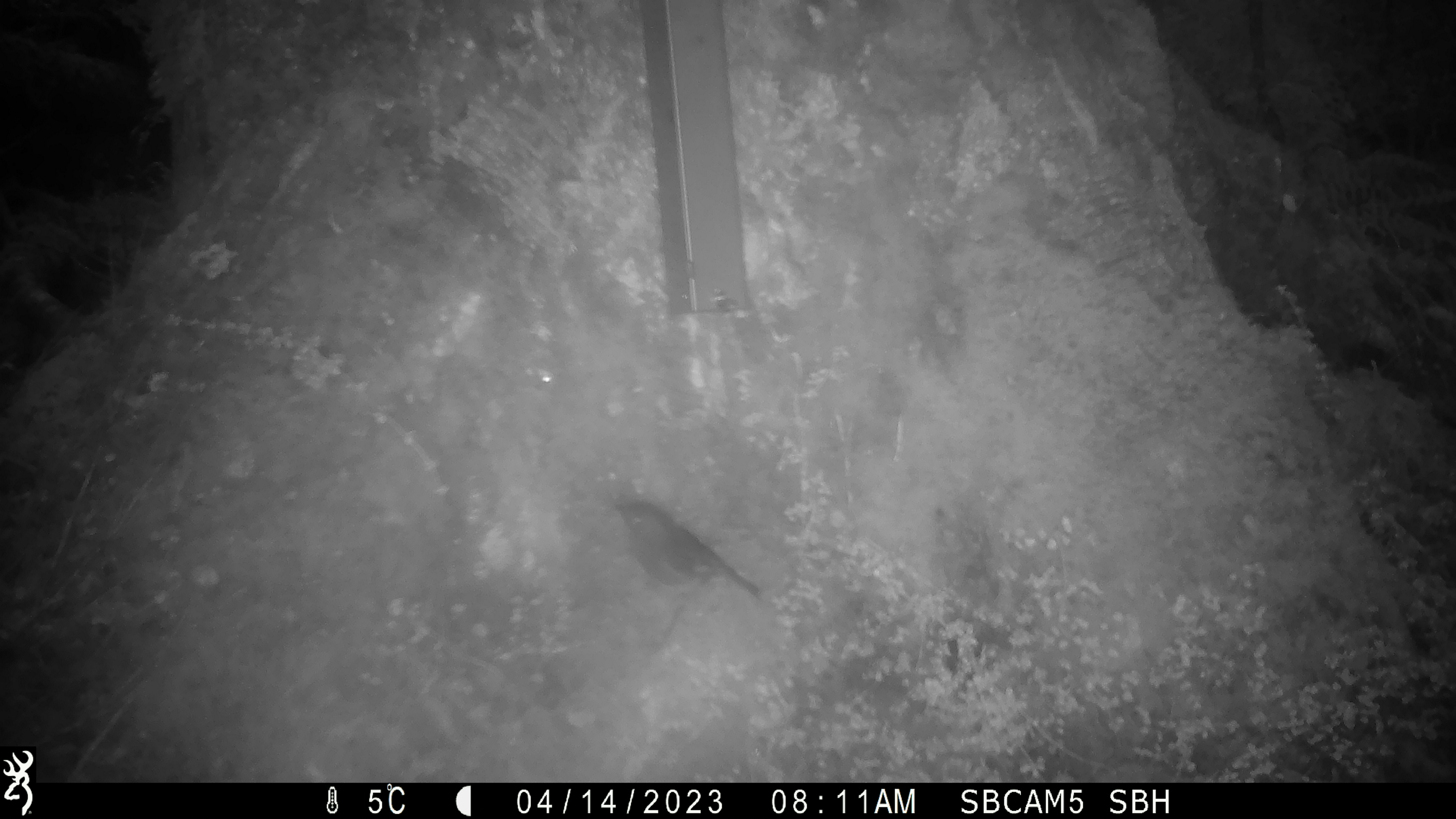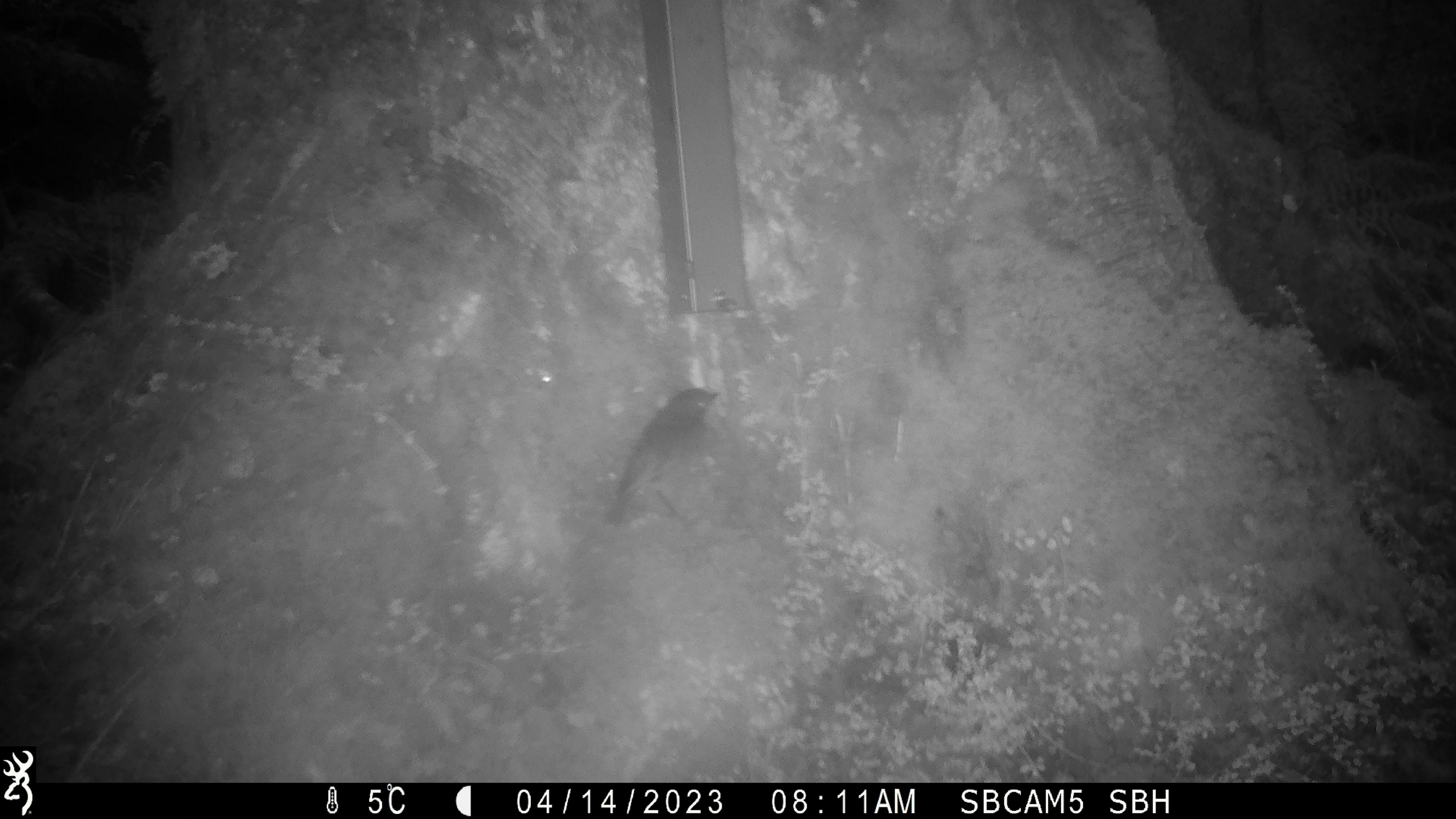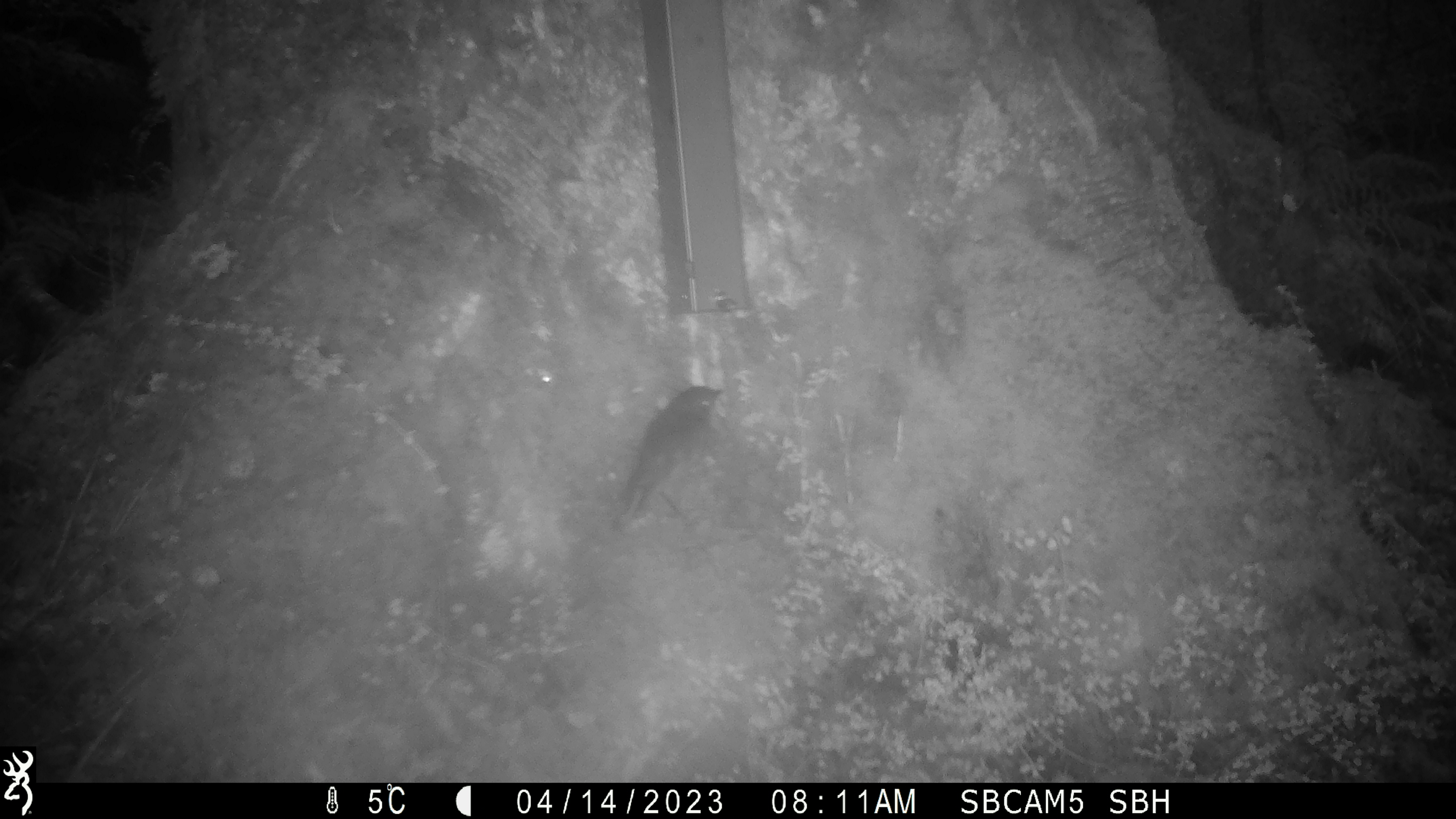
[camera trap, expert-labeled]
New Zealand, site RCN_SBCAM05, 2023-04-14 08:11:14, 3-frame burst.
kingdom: Animalia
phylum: Chordata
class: Aves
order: Passeriformes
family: Petroicidae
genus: Petroica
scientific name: Petroica australis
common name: new zealand robin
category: robin